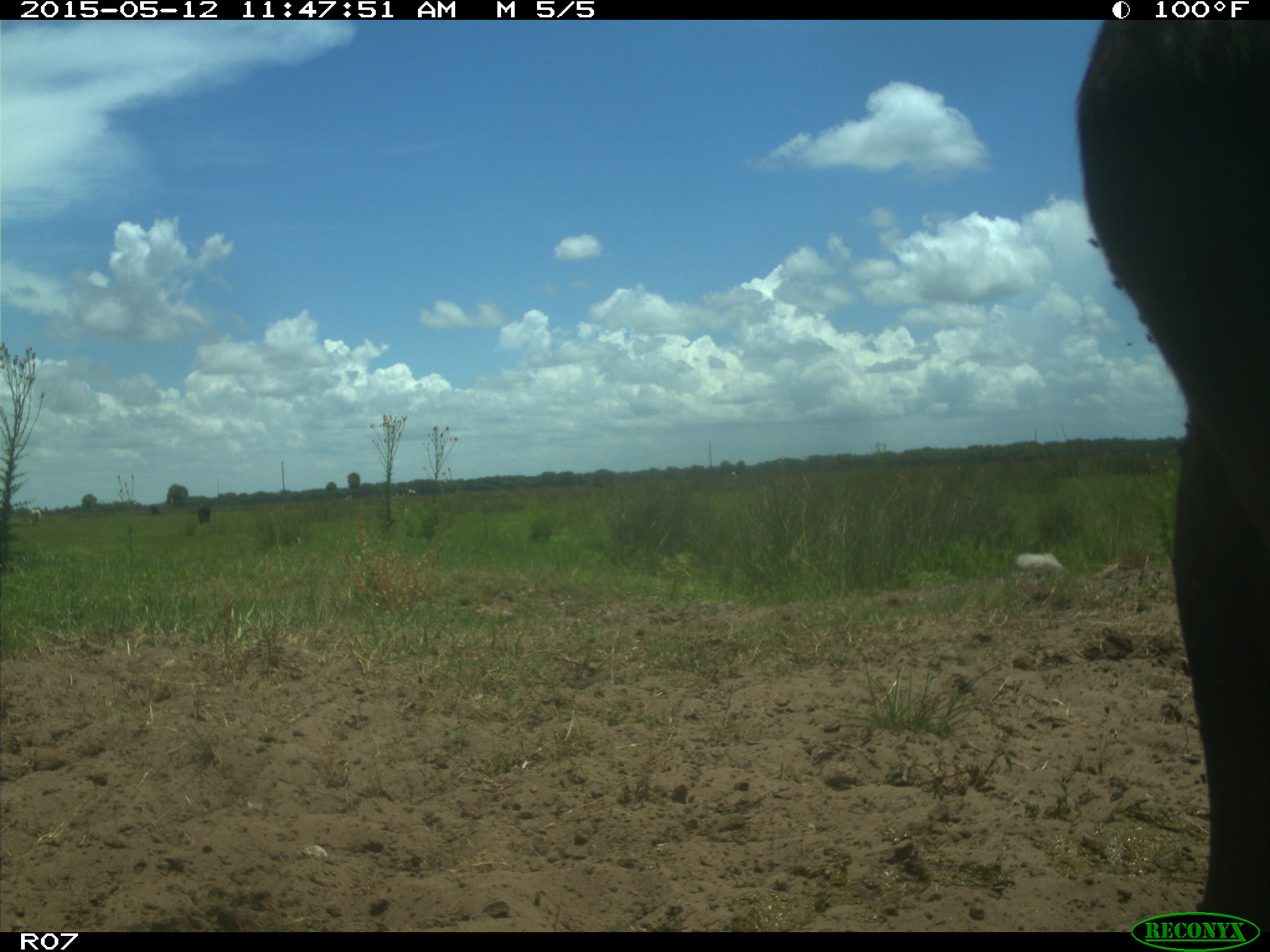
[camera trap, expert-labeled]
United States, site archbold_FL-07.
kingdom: Animalia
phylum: Chordata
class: Mammalia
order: Artiodactyla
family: Bovidae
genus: Bos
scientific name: Bos taurus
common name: domestic cow